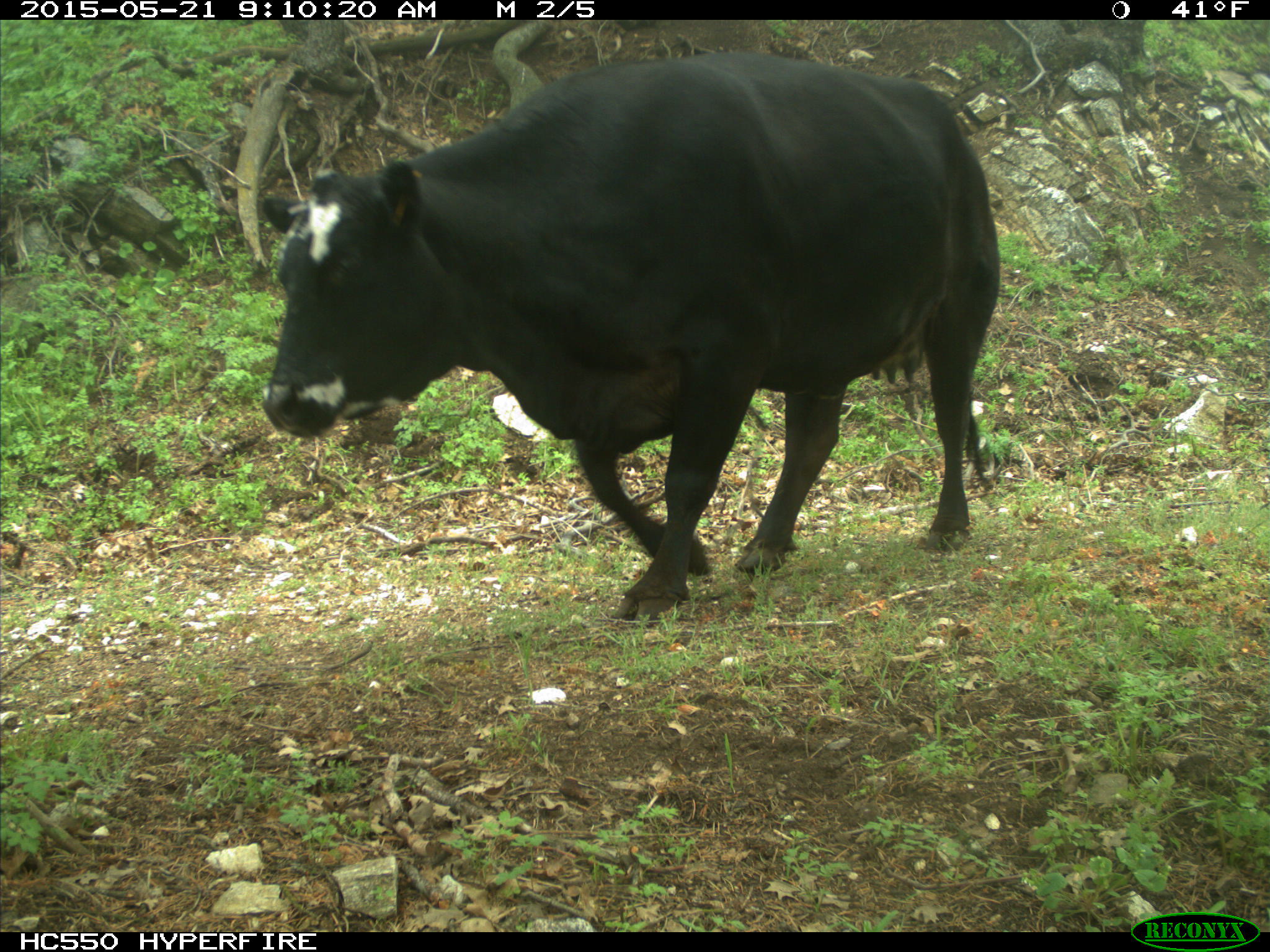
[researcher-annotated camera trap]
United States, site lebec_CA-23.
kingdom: Animalia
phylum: Chordata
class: Mammalia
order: Artiodactyla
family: Bovidae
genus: Bos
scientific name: Bos taurus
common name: domestic cow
Bos taurus (domestic cow).